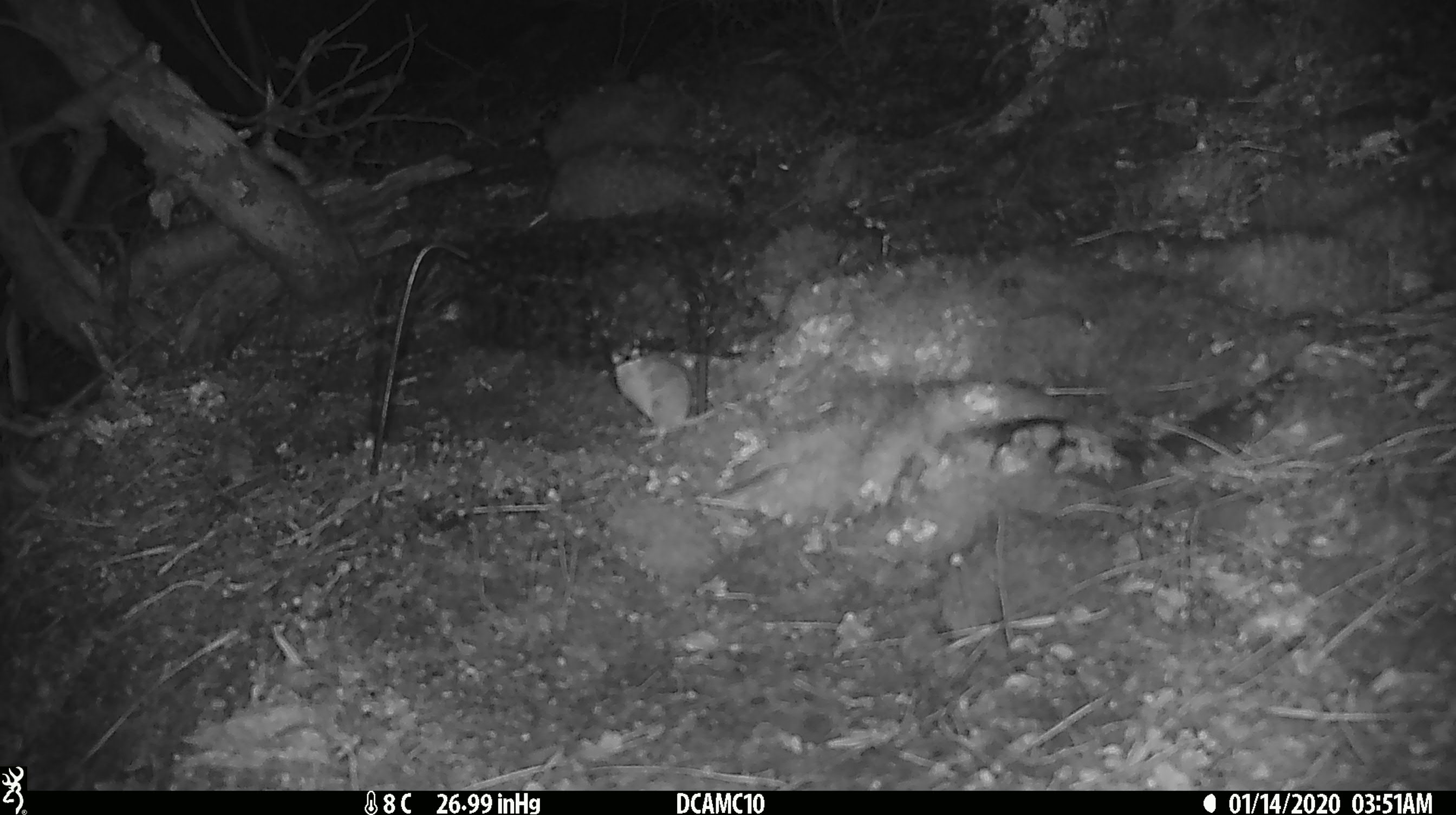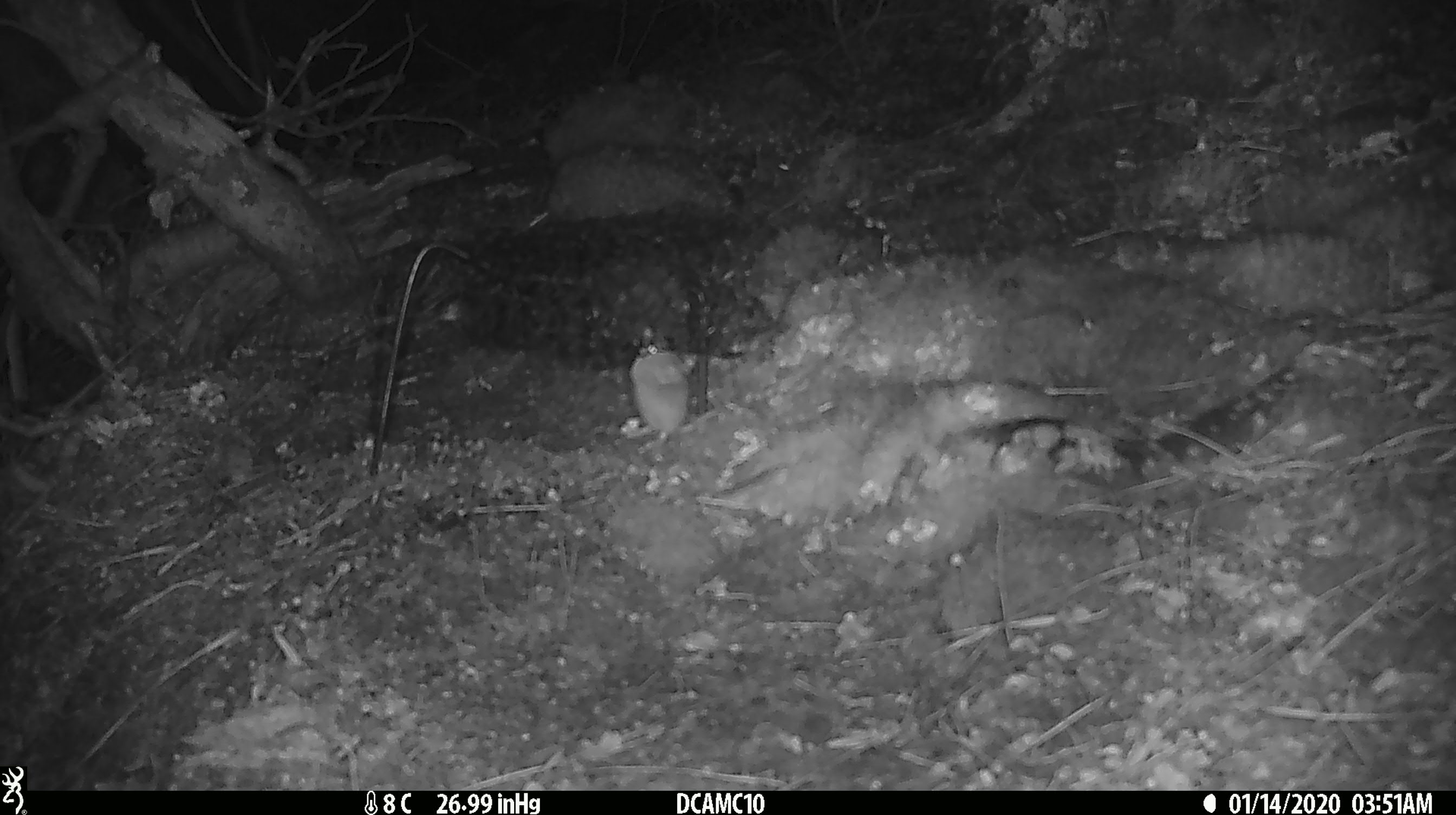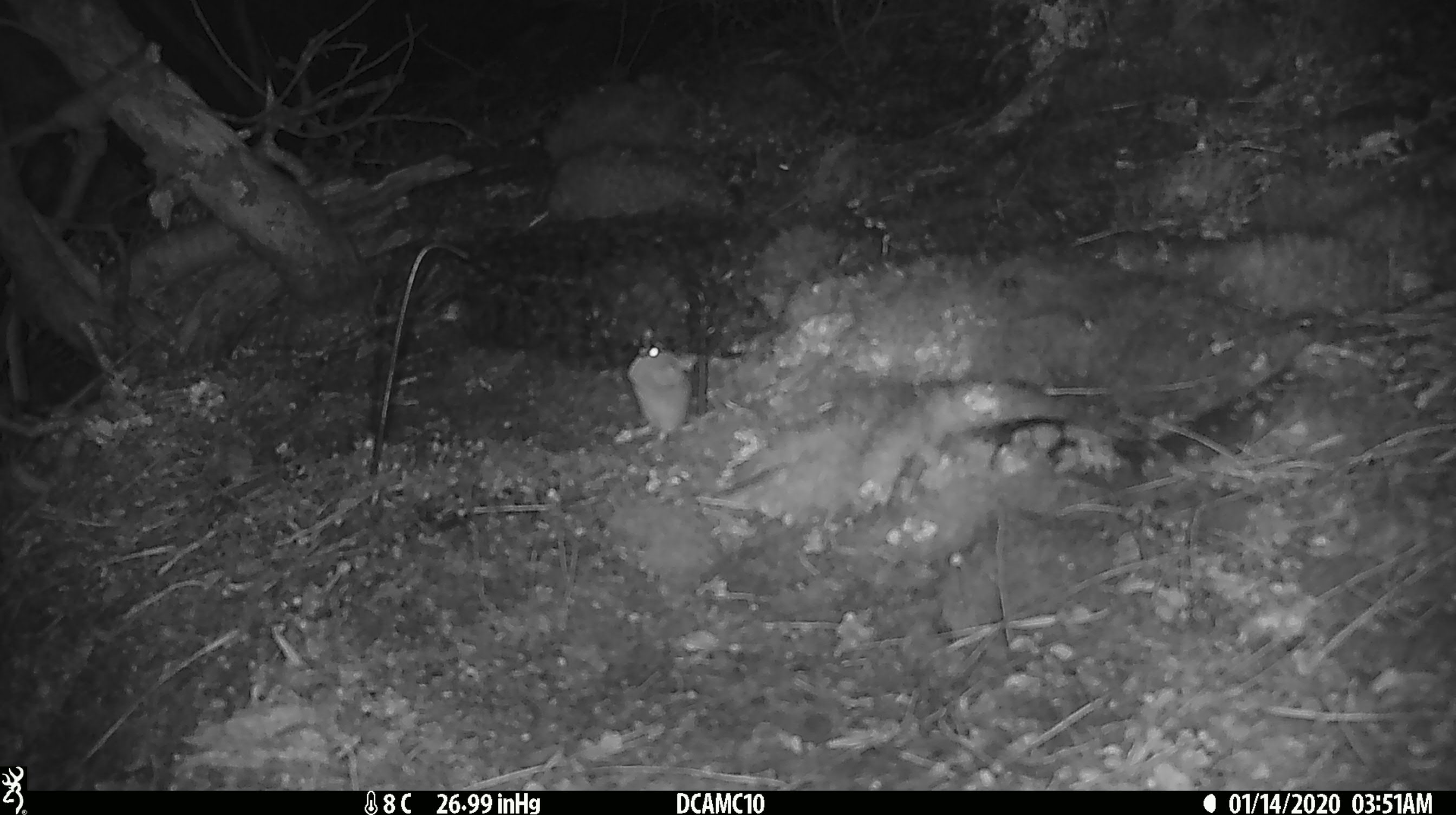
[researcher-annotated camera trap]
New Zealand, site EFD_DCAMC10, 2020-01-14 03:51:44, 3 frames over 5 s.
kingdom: Animalia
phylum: Chordata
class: Mammalia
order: Rodentia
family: Muridae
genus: Mus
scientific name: Mus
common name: mouse